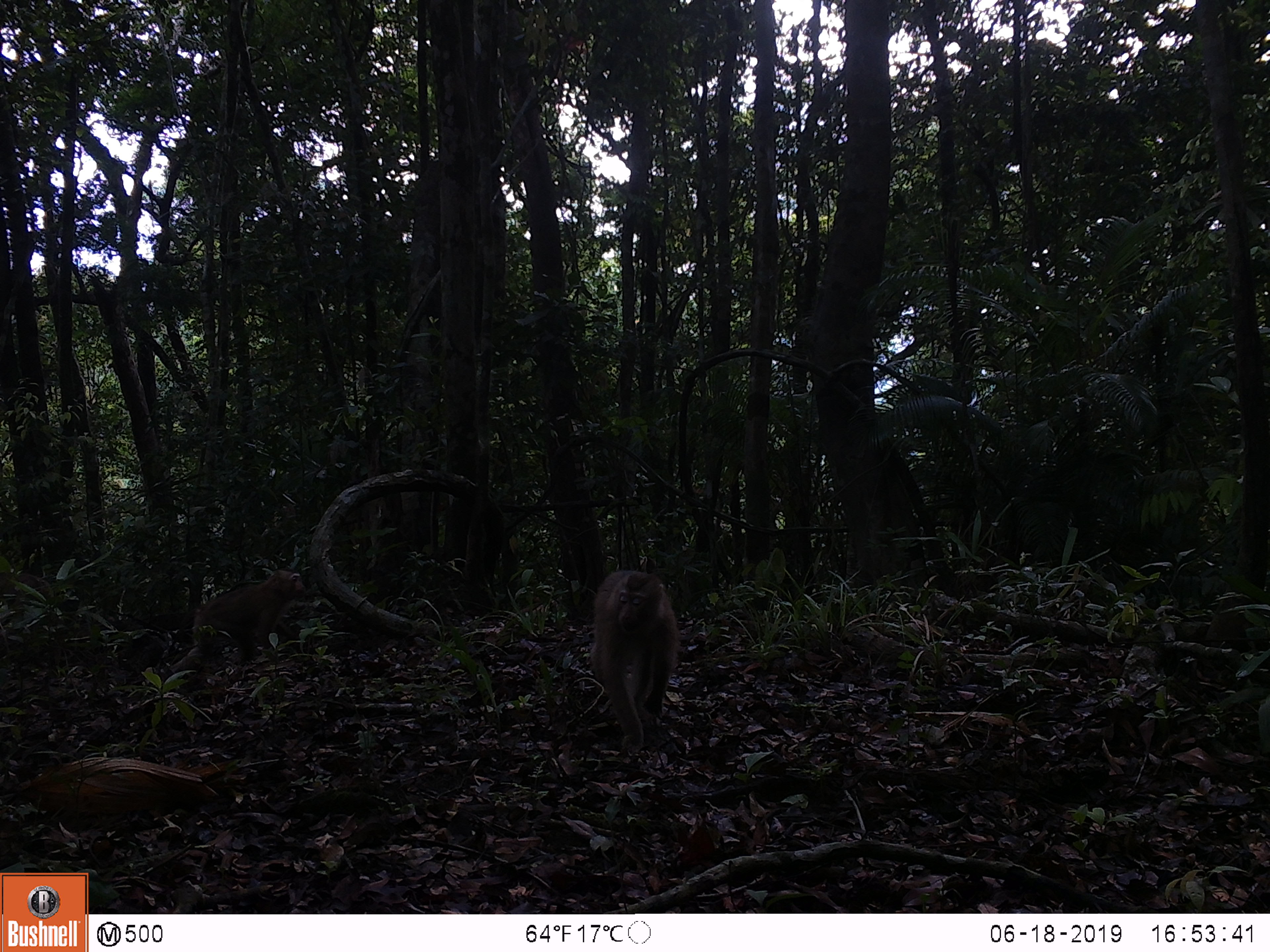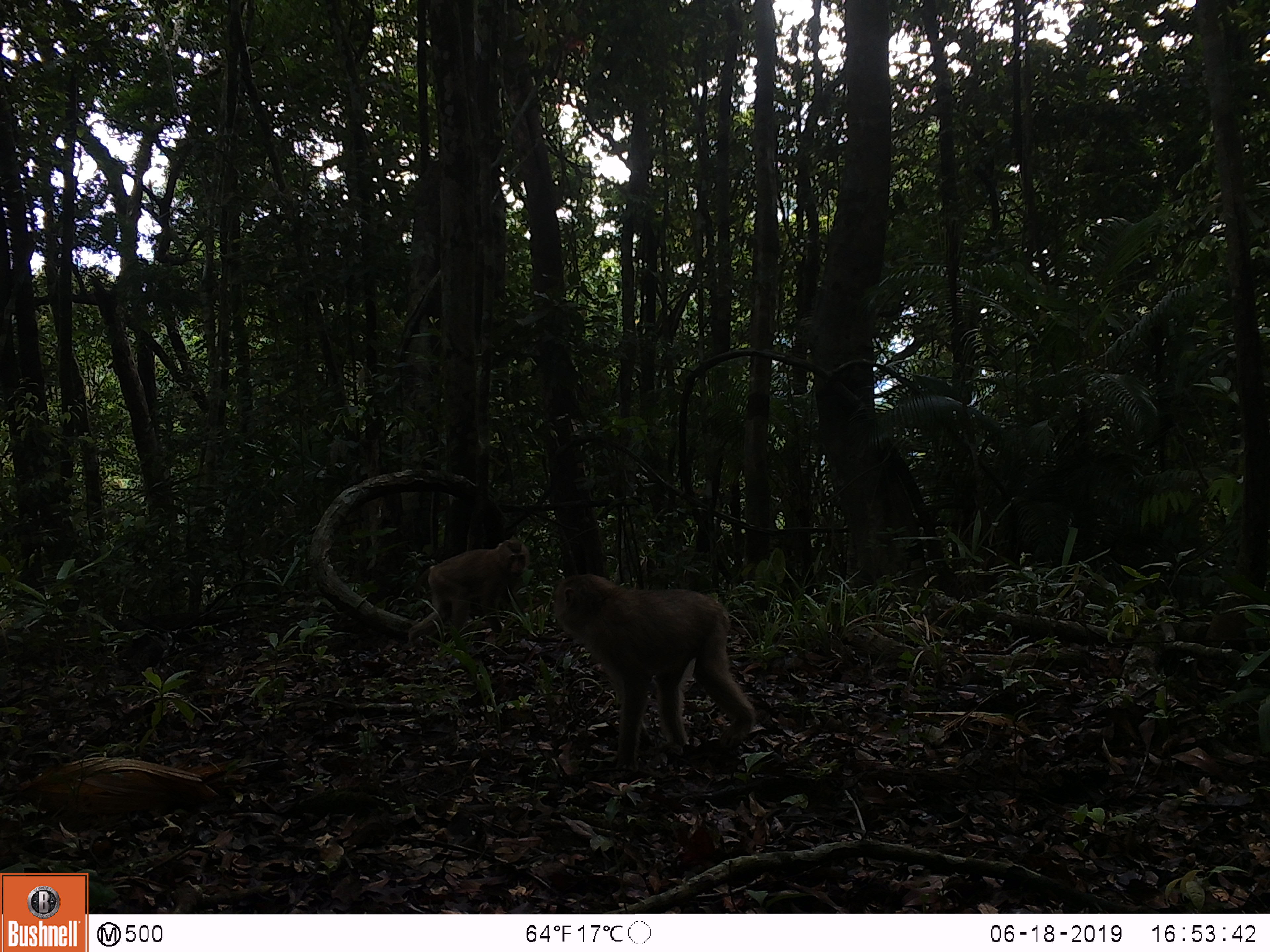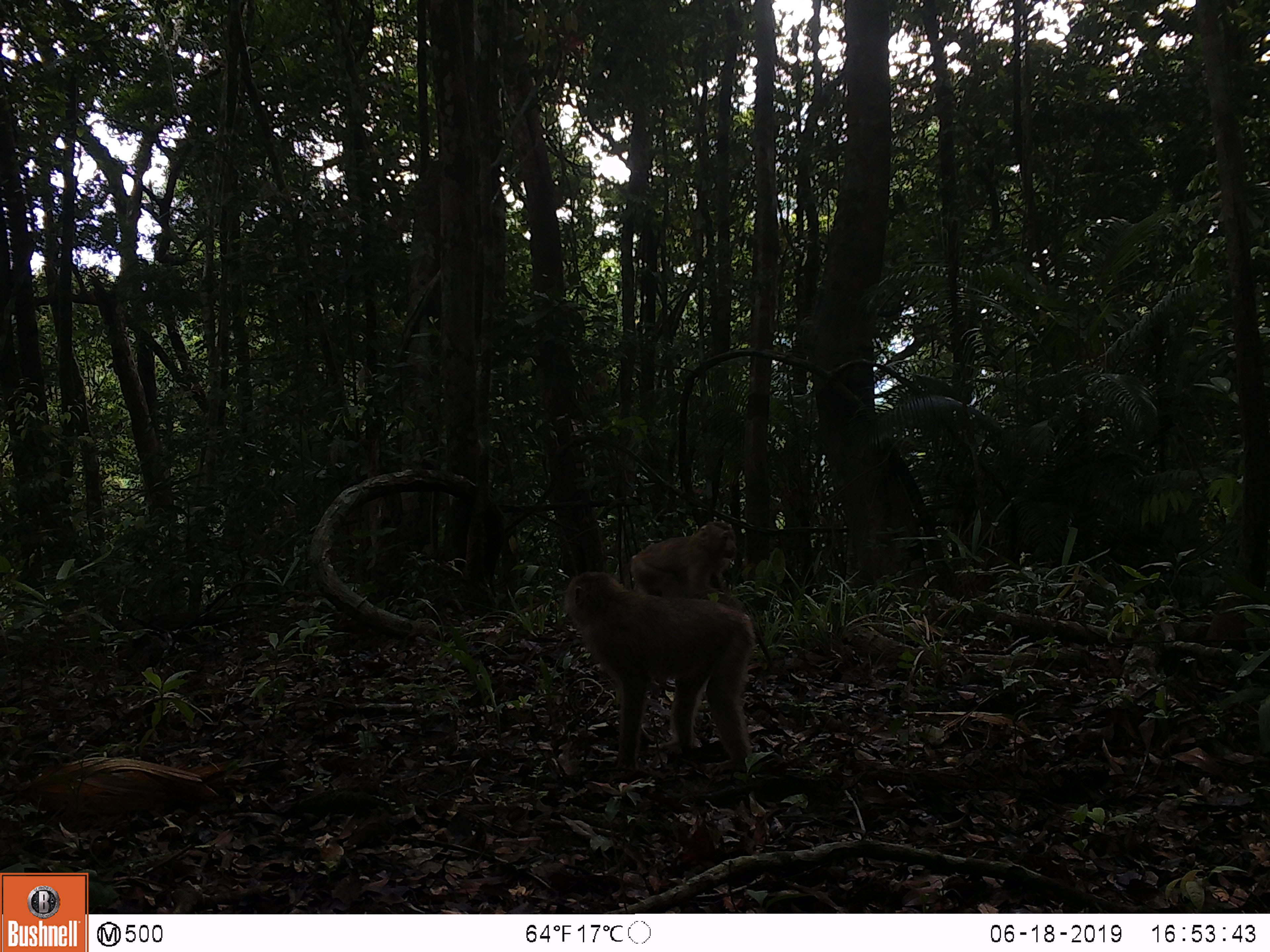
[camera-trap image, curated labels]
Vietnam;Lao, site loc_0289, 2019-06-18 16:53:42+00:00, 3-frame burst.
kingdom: Animalia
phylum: Chordata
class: Mammalia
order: Primates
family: Cercopithecidae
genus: Macaca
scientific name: Macaca nemestrina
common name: pig-tailed macaque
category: pig tailed macaque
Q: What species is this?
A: Pig tailed macaque (pig-tailed macaque) (Macaca nemestrina).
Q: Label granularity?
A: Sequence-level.